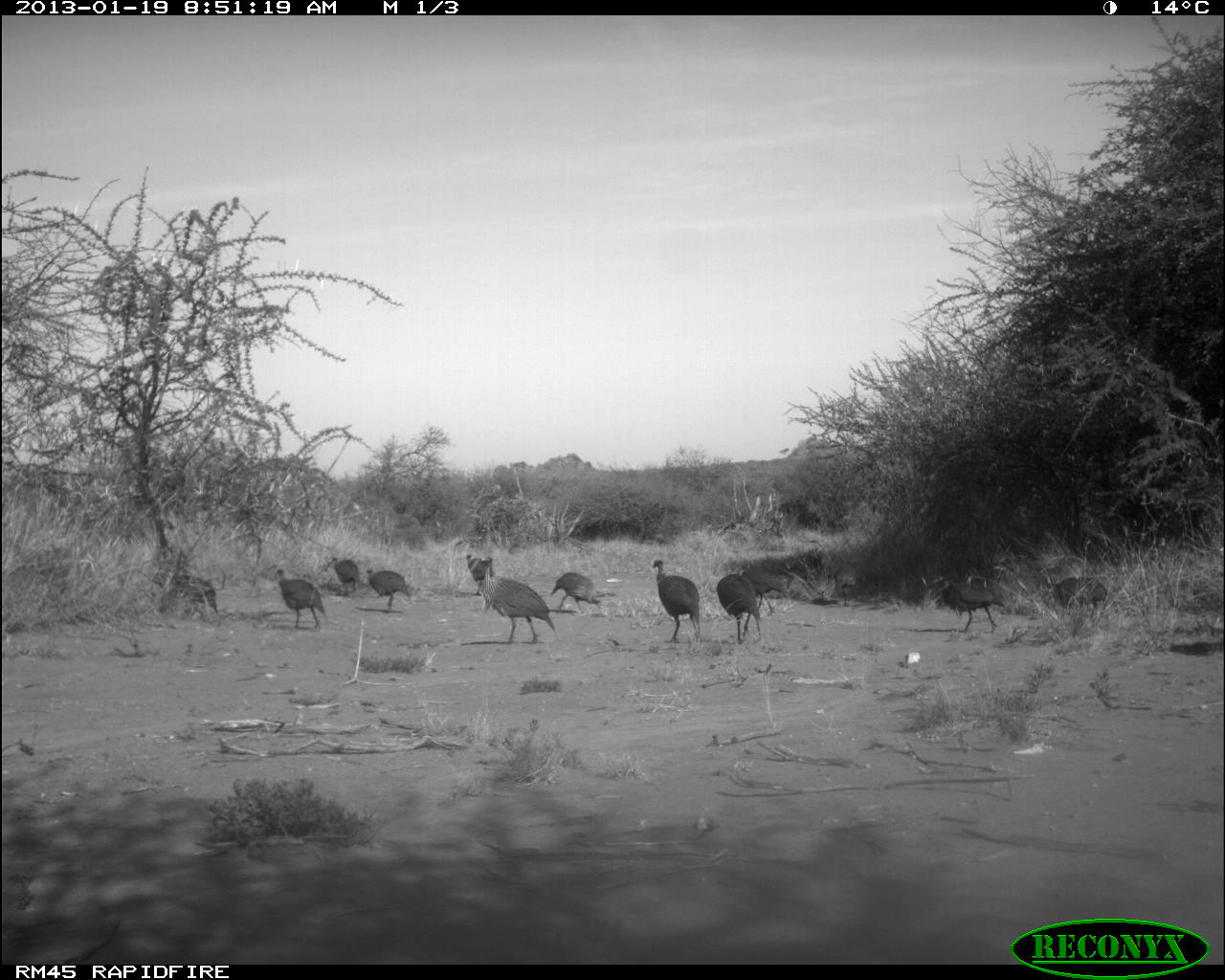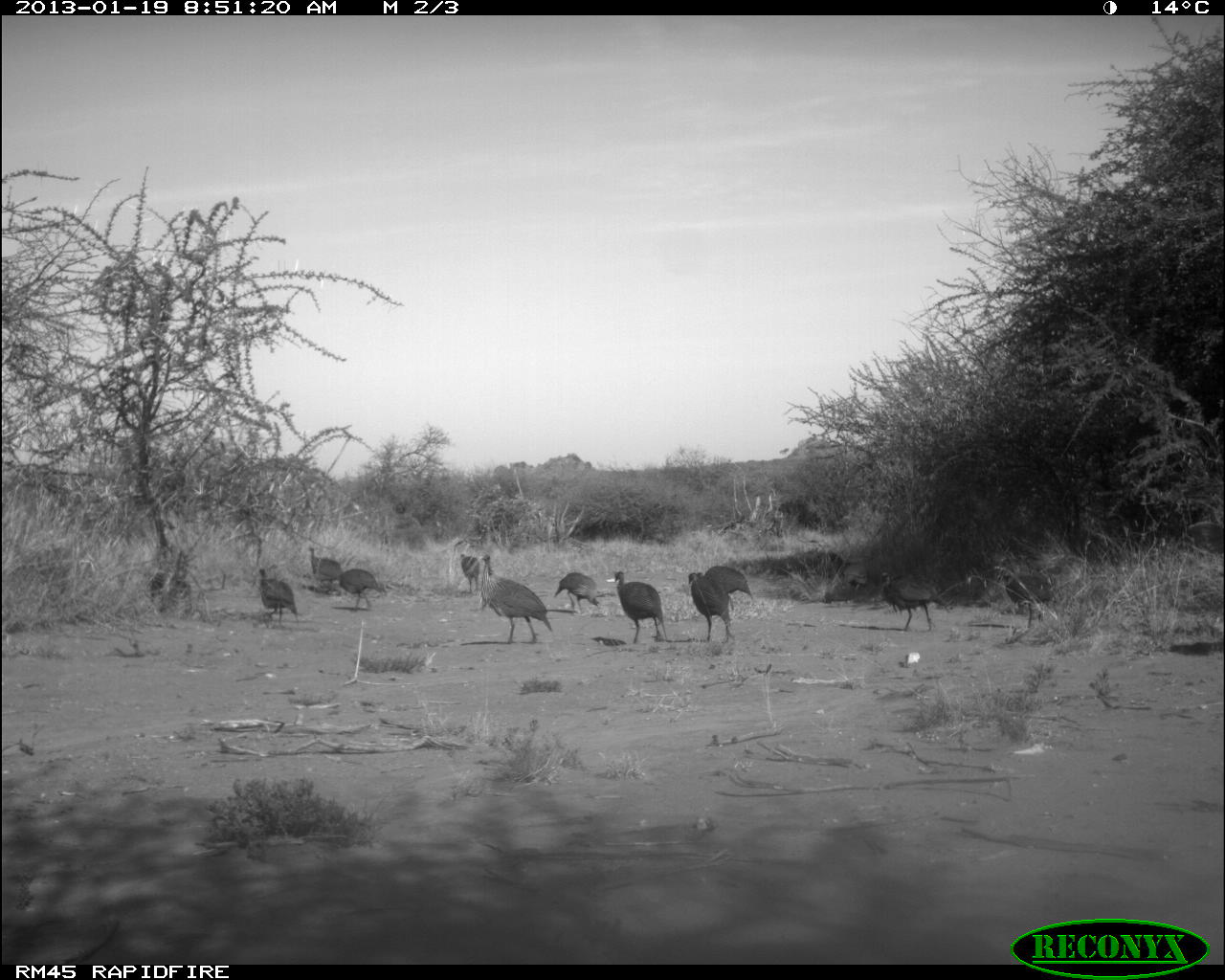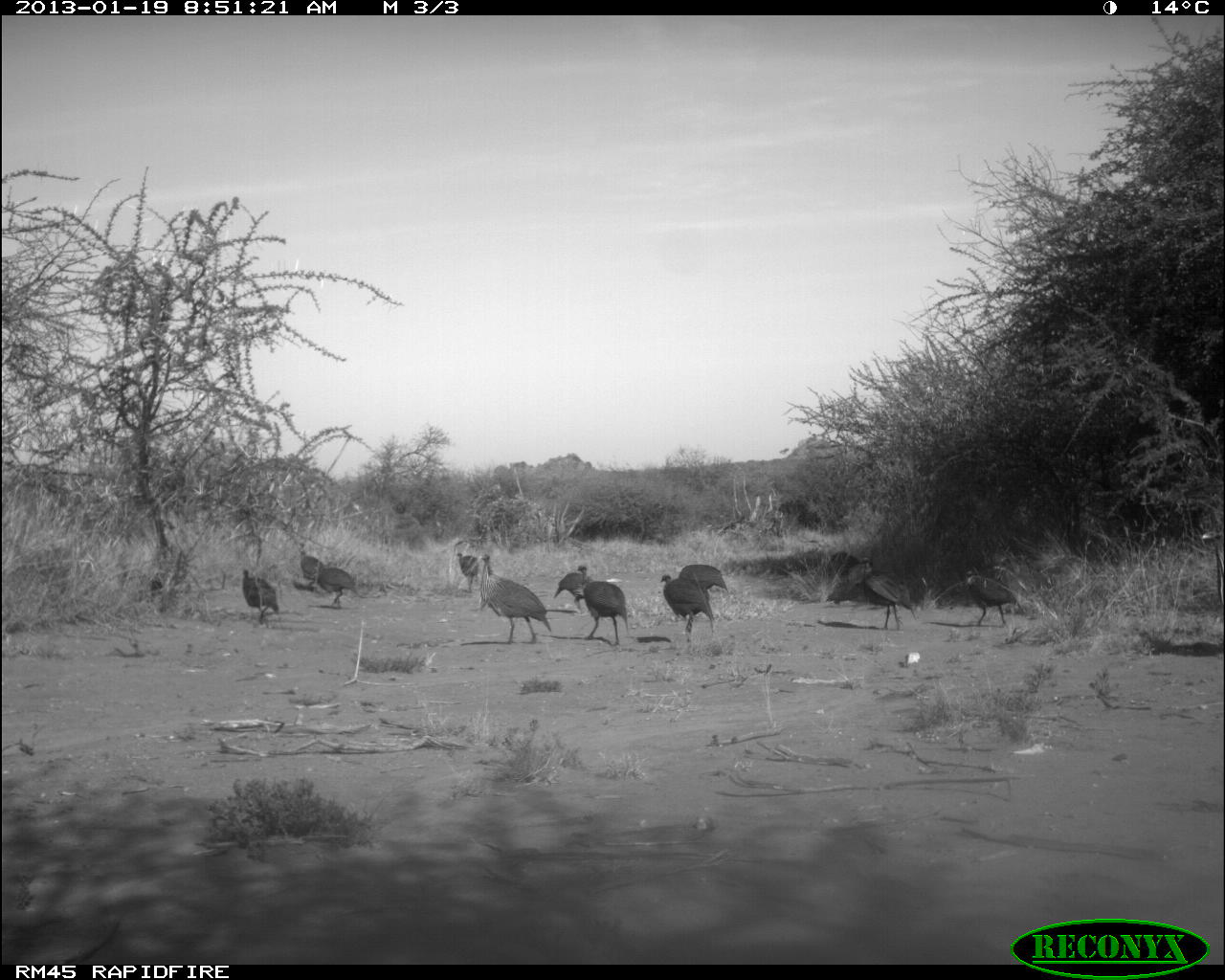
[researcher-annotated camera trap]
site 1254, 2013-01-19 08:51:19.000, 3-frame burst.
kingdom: Animalia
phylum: Chordata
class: Aves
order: Galliformes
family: Numididae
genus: Acryllium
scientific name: Acryllium vulturinum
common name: vulturine guineafowl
Acryllium vulturinum (vulturine guineafowl), count 13.